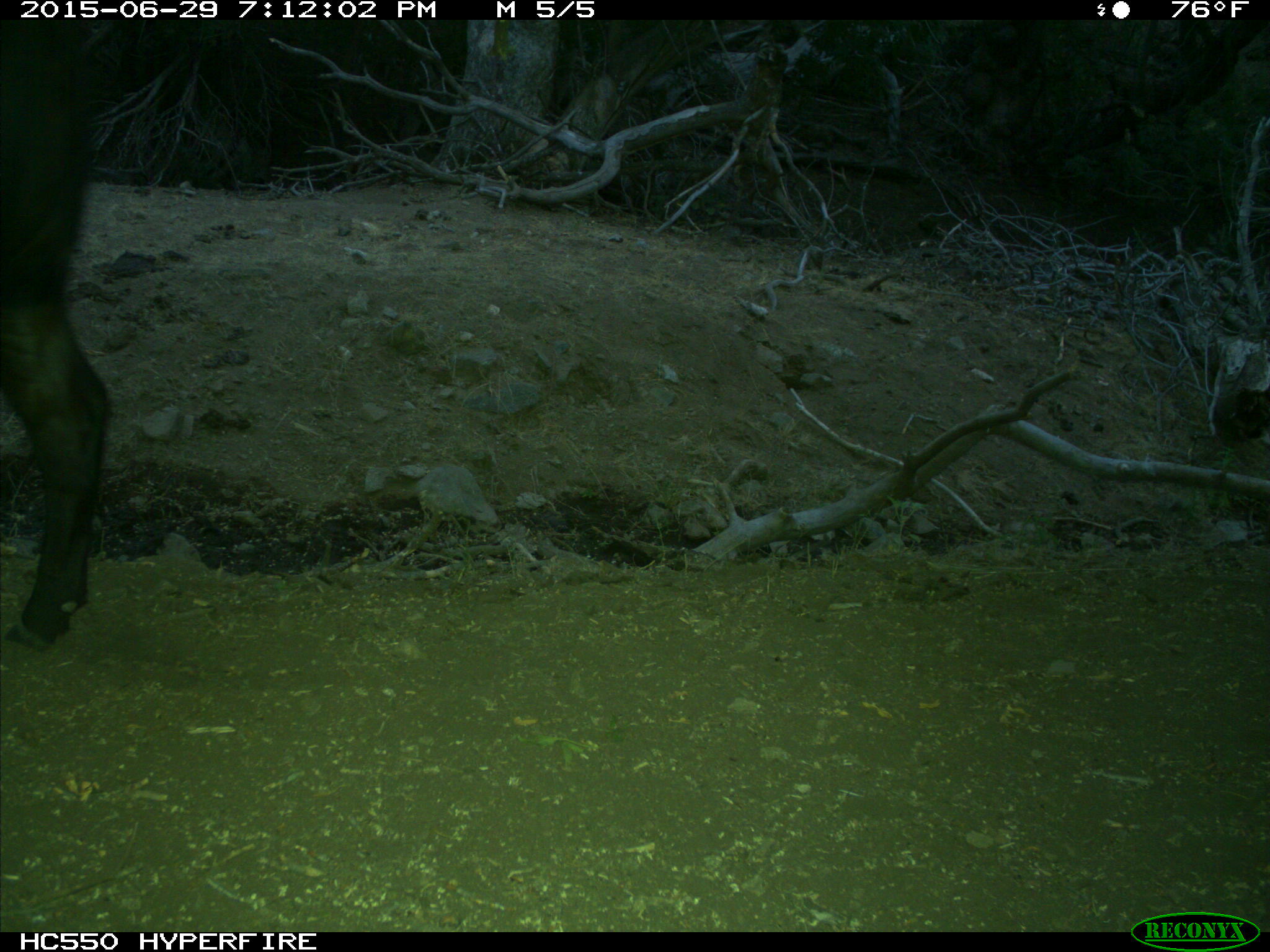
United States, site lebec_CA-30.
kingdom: Animalia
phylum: Chordata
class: Mammalia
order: Artiodactyla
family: Bovidae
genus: Bos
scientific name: Bos taurus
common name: domestic cow